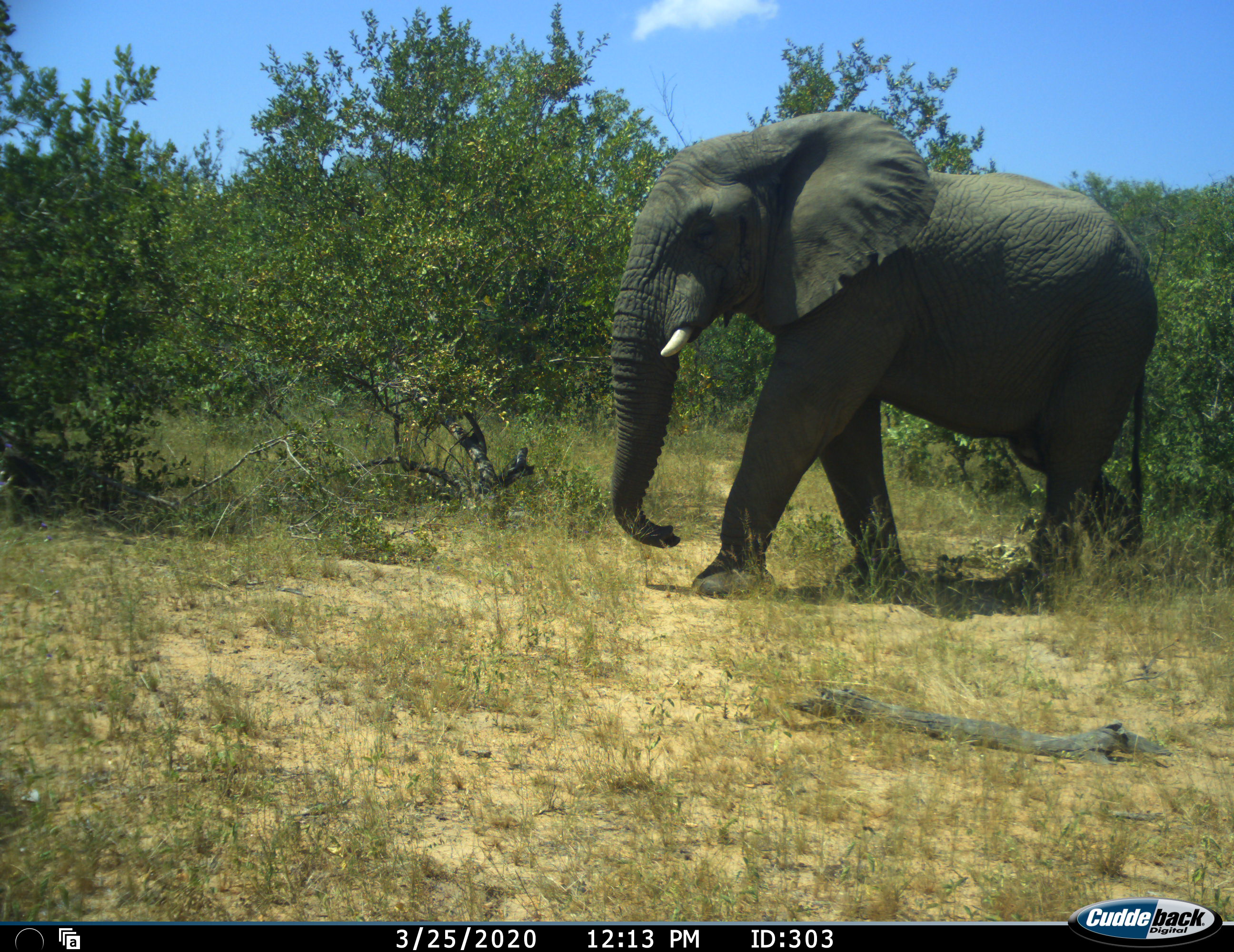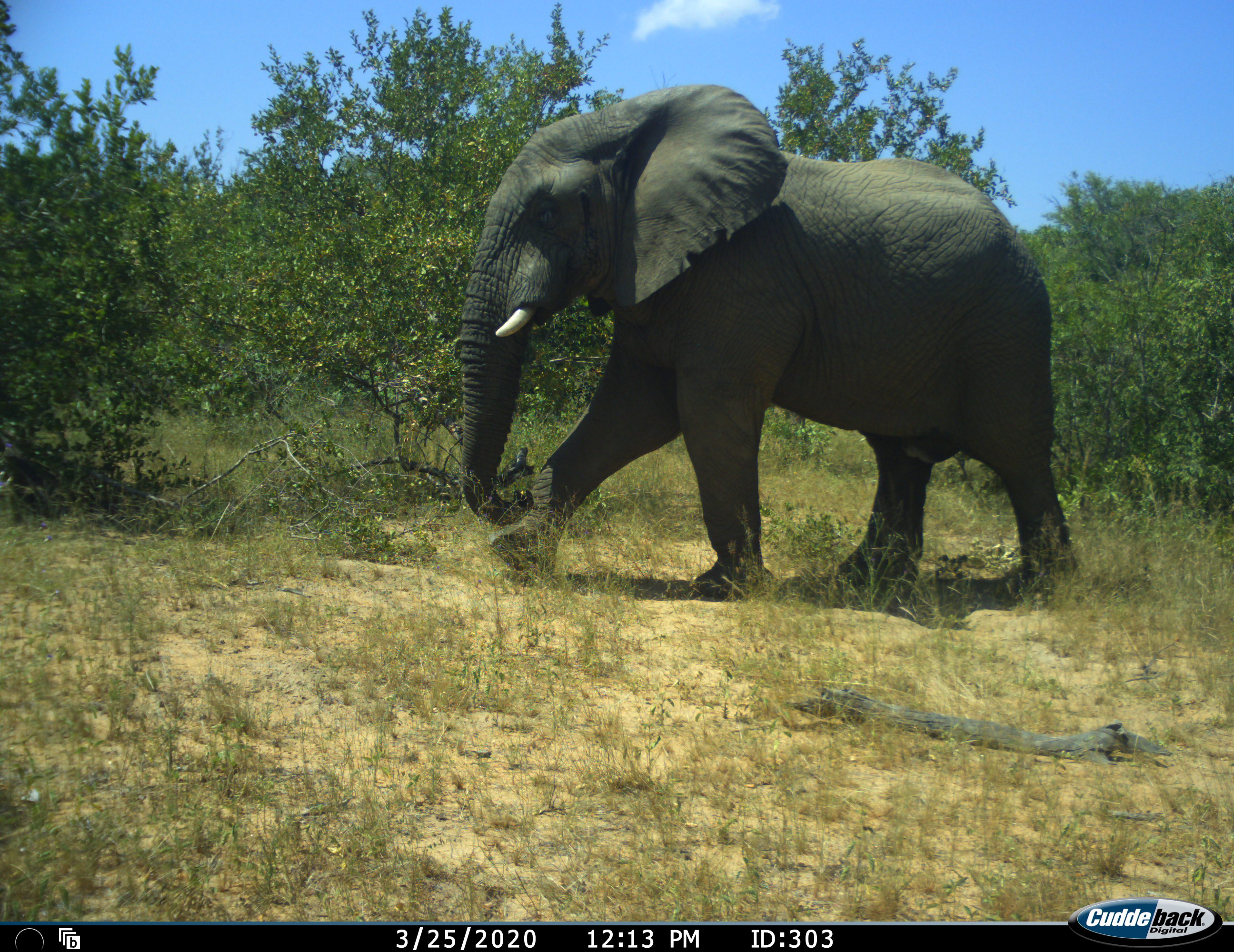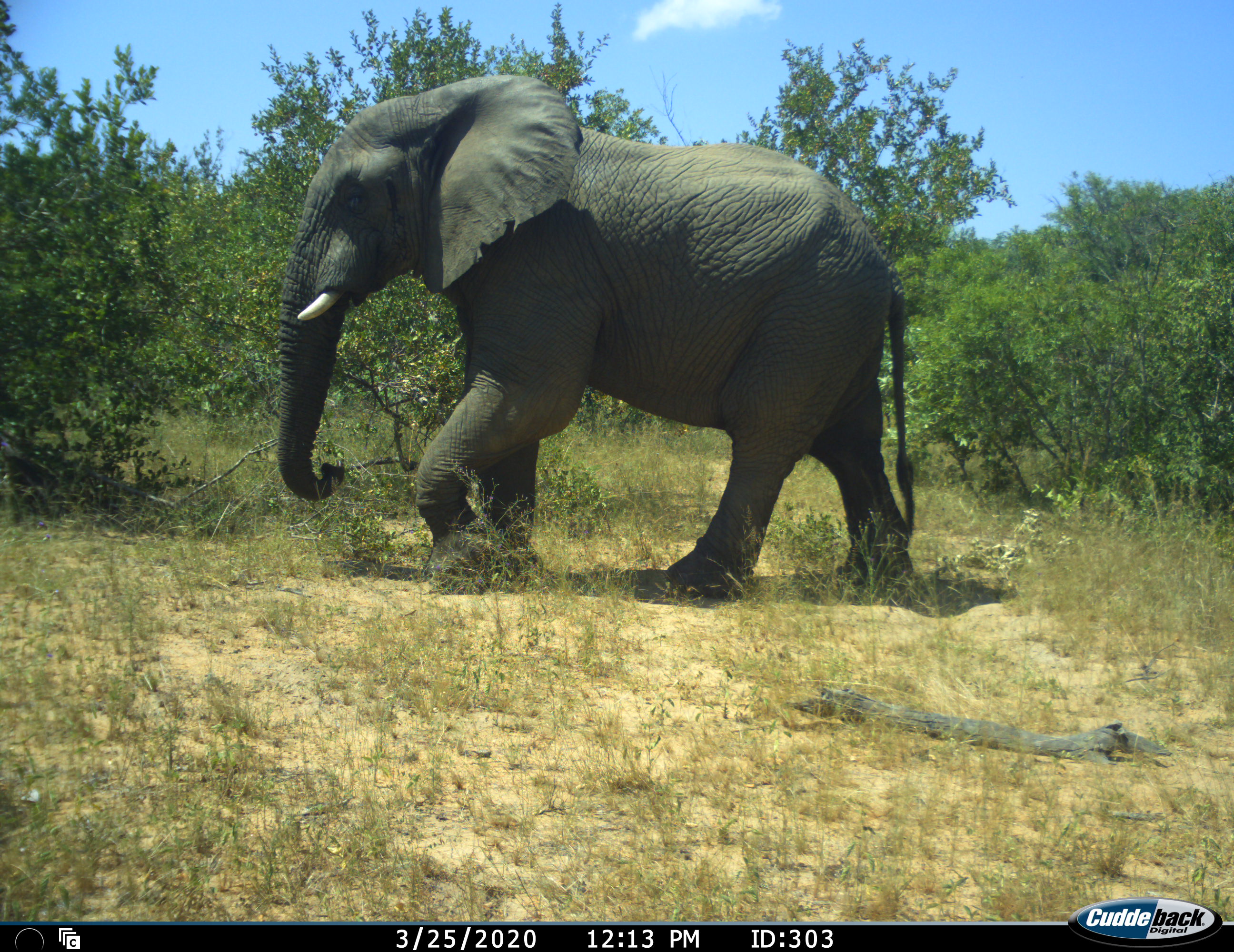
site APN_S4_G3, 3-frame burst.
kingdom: Animalia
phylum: Chordata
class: Mammalia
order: Proboscidea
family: Elephantidae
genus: Loxodonta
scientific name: Loxodonta africana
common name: african bush elephant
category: elephant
Elephant (african bush elephant) (Loxodonta africana), count 1. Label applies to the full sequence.